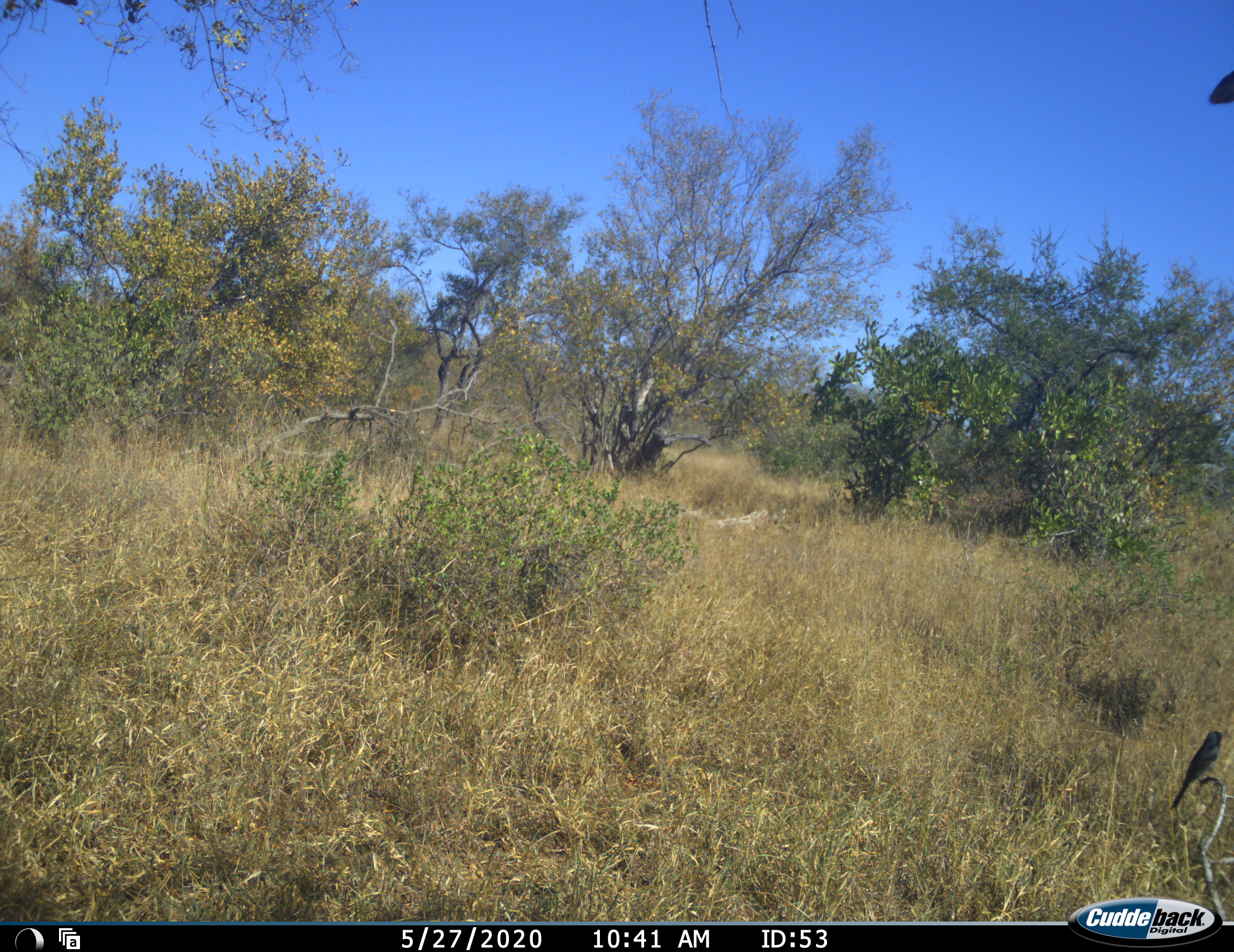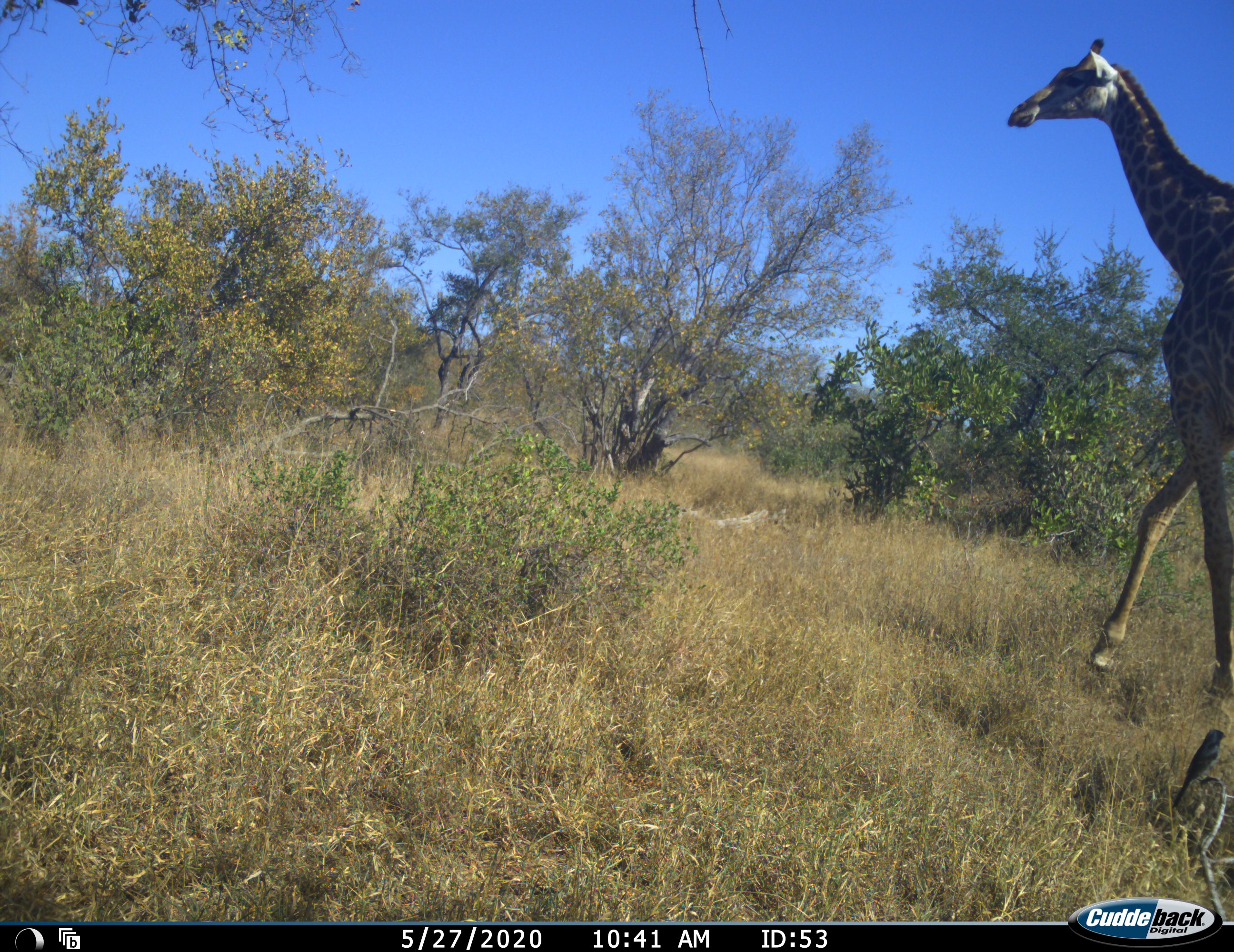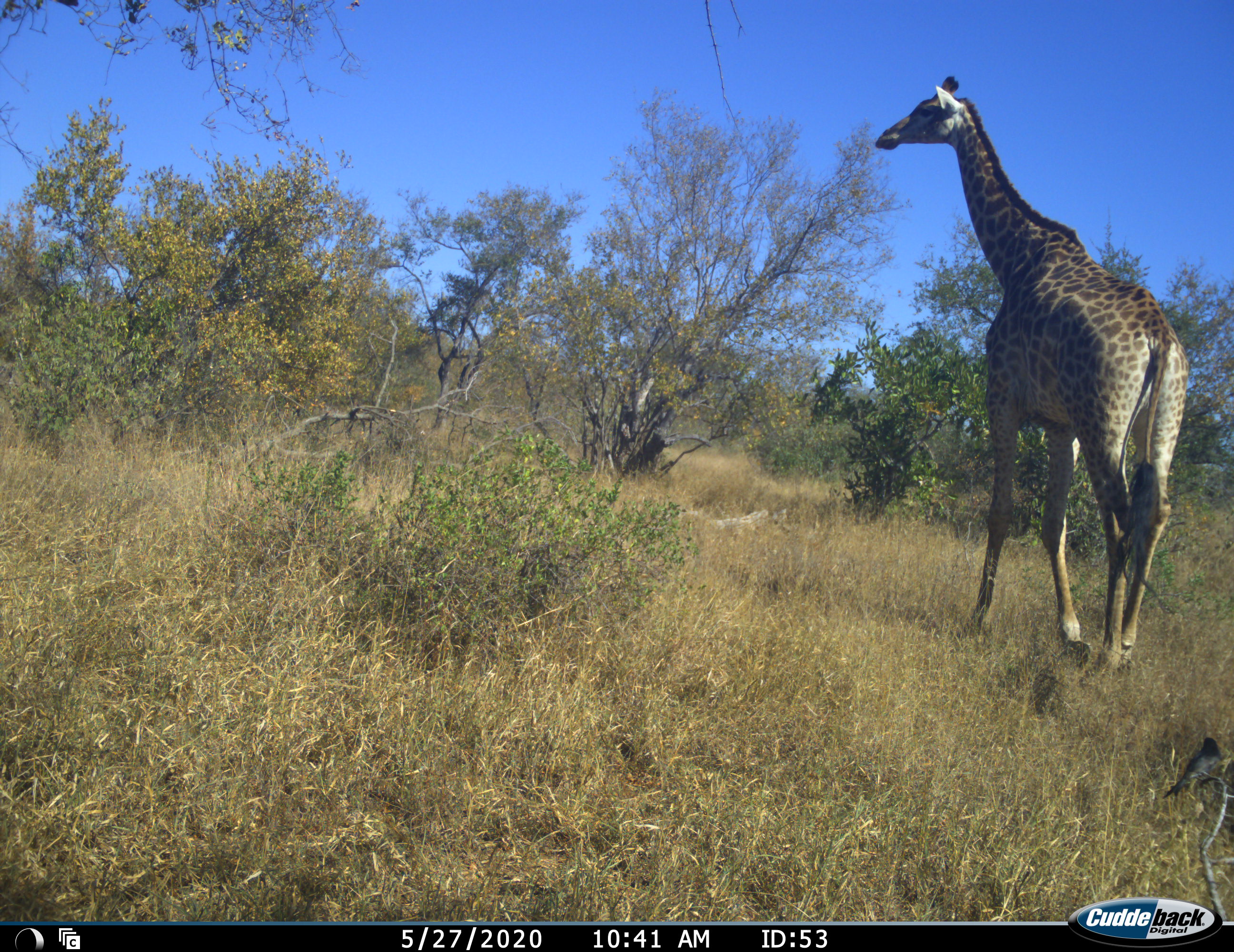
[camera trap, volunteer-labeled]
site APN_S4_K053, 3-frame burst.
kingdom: Animalia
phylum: Chordata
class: Mammalia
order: Artiodactyla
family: Giraffidae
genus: Giraffa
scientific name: Giraffa camelopardalis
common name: giraffe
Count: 1.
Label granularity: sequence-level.